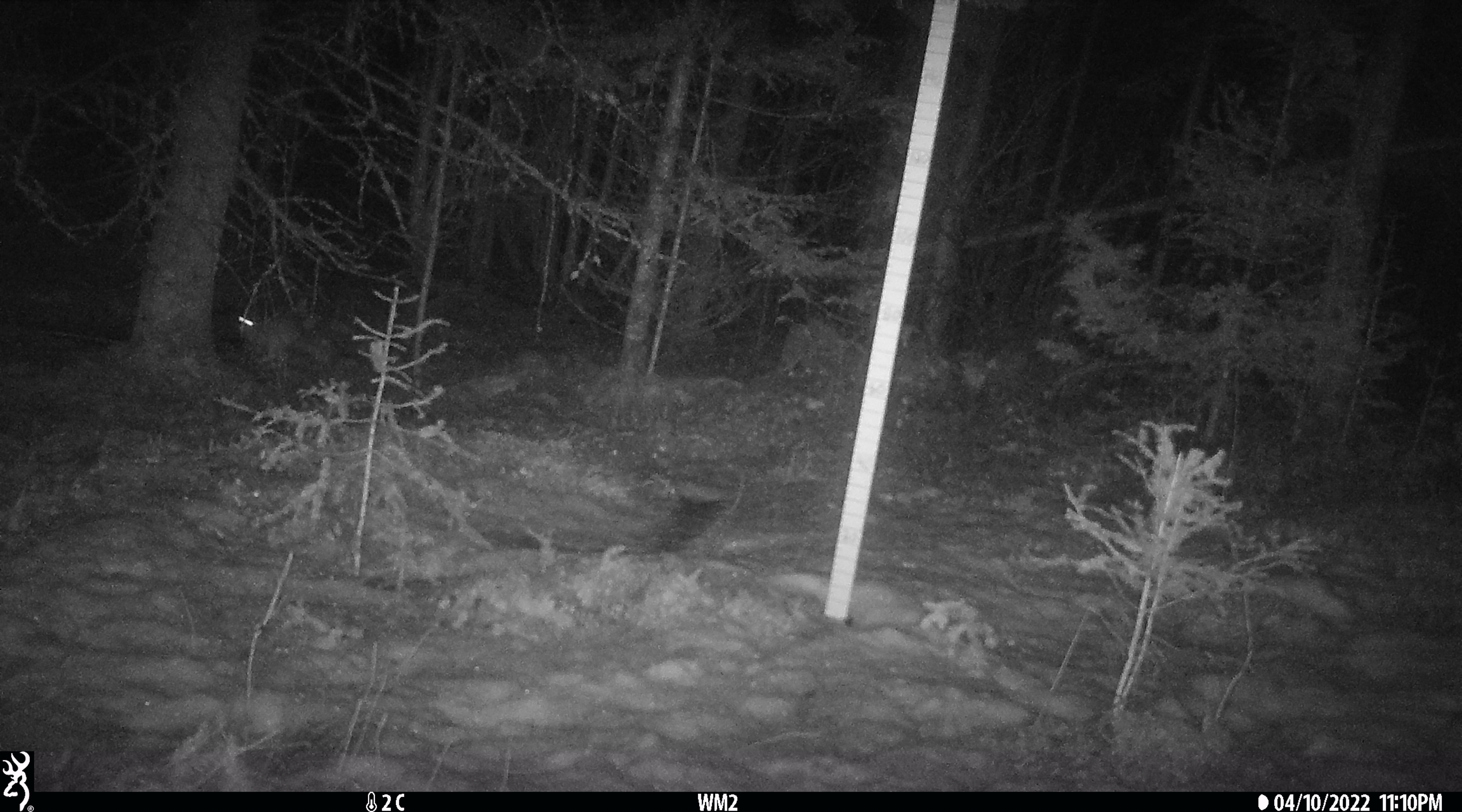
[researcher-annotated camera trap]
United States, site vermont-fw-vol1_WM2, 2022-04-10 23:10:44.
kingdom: Animalia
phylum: Chordata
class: Mammalia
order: Lagomorpha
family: Leporidae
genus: Lepus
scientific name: Lepus americanus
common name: snowshoe hare